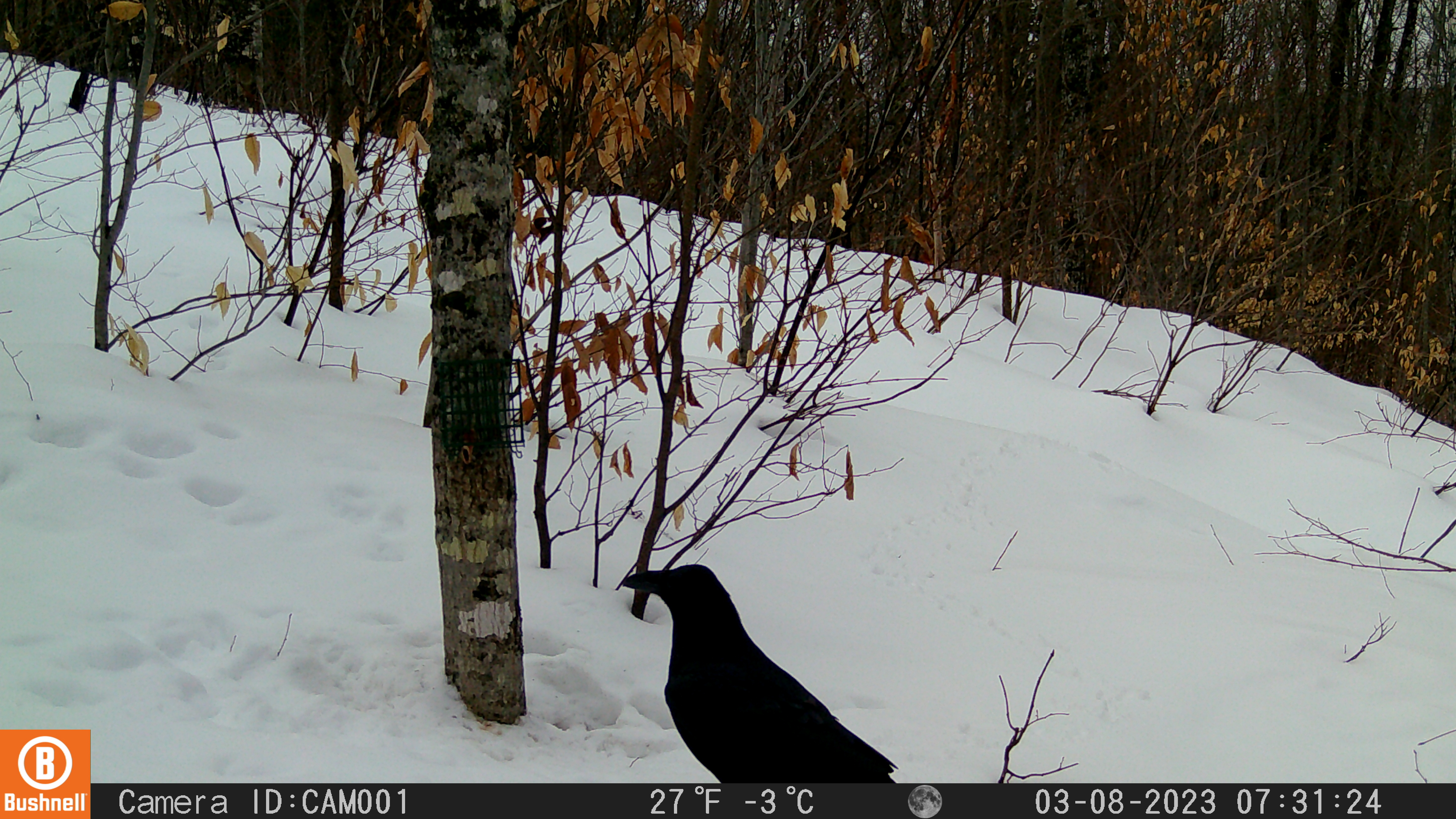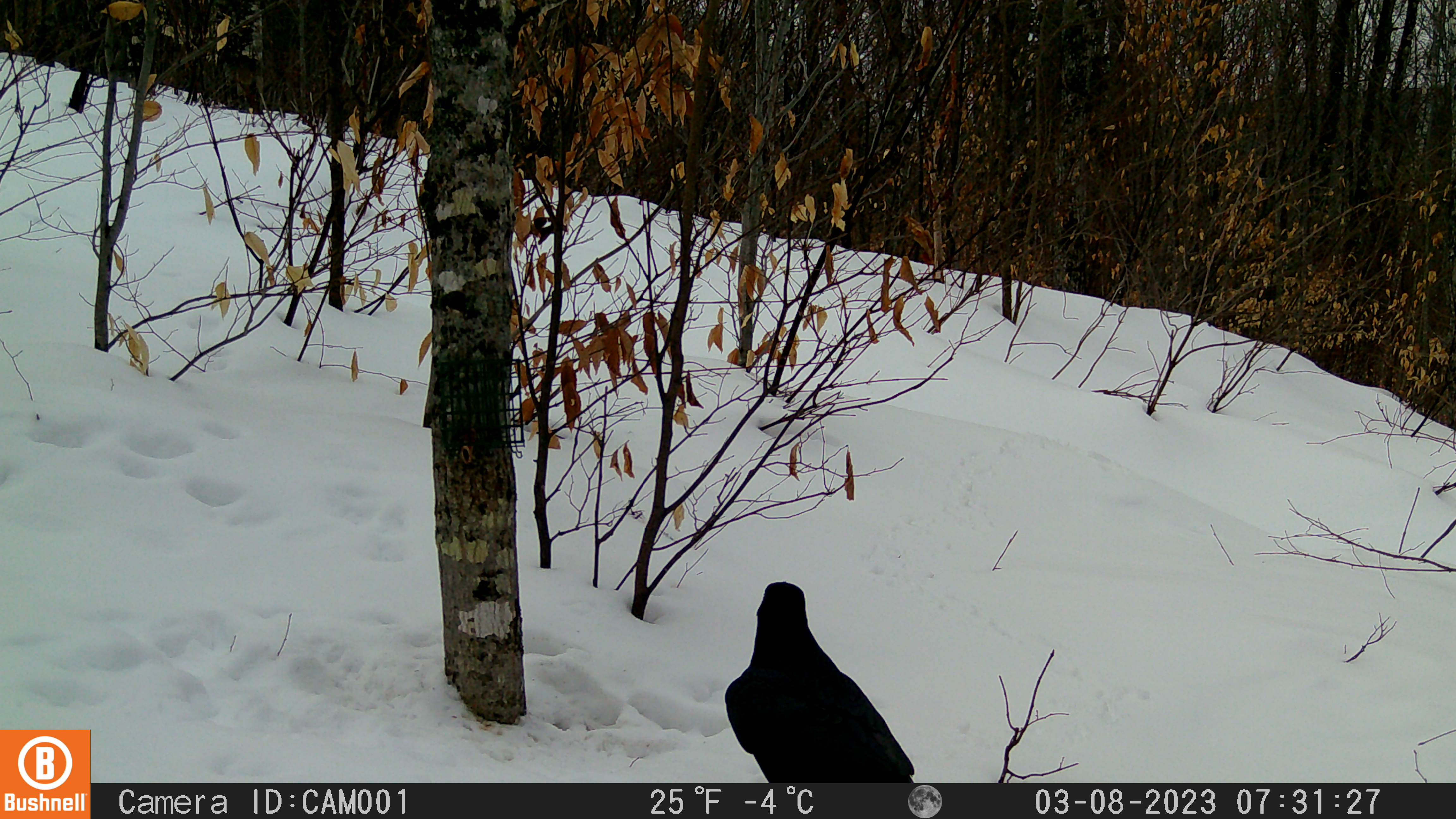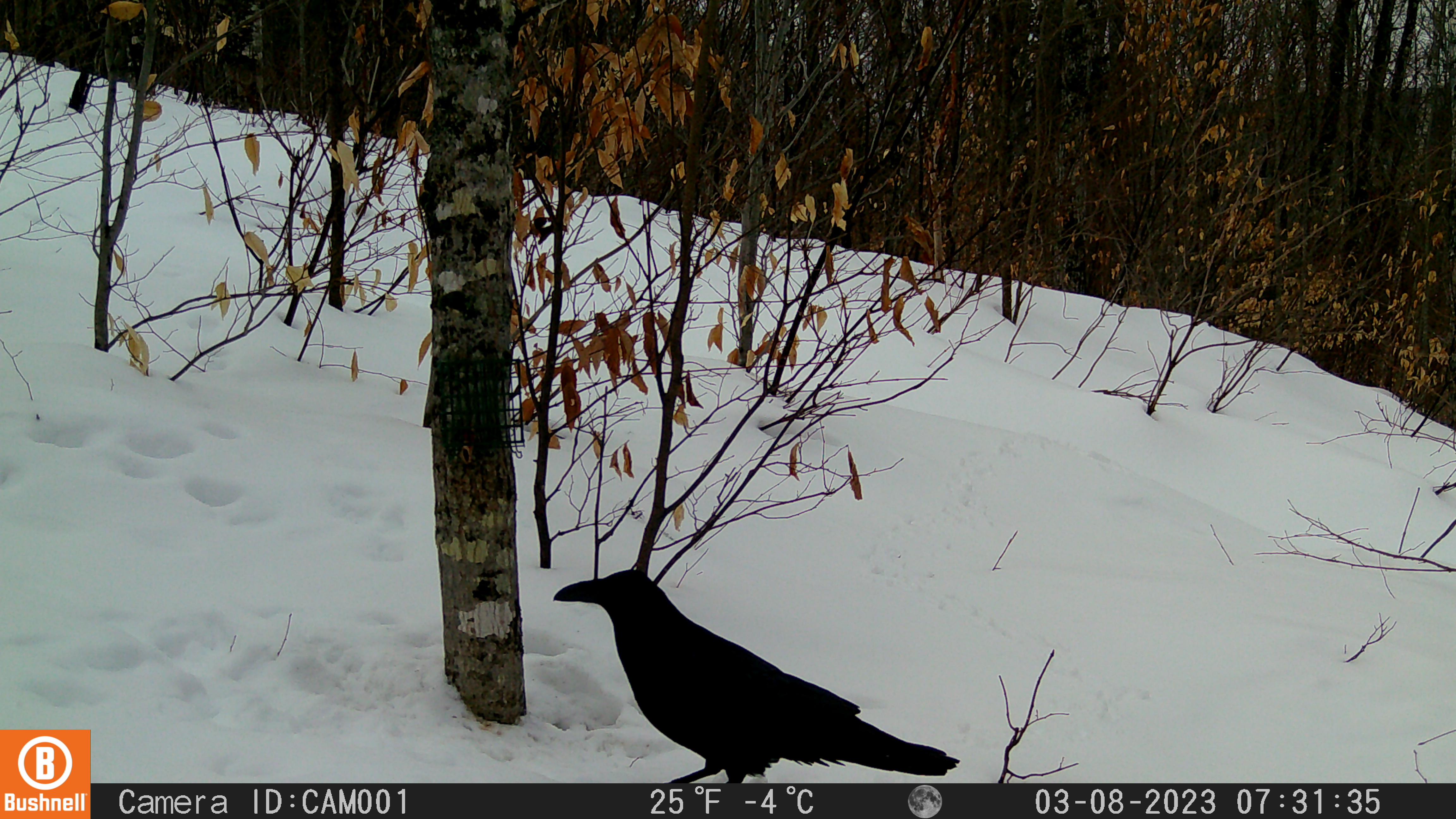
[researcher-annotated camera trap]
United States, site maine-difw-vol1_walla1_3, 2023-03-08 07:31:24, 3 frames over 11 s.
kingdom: Animalia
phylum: Chordata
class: Aves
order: Passeriformes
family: Corvidae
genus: Corvus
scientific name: Corvus corax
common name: common raven